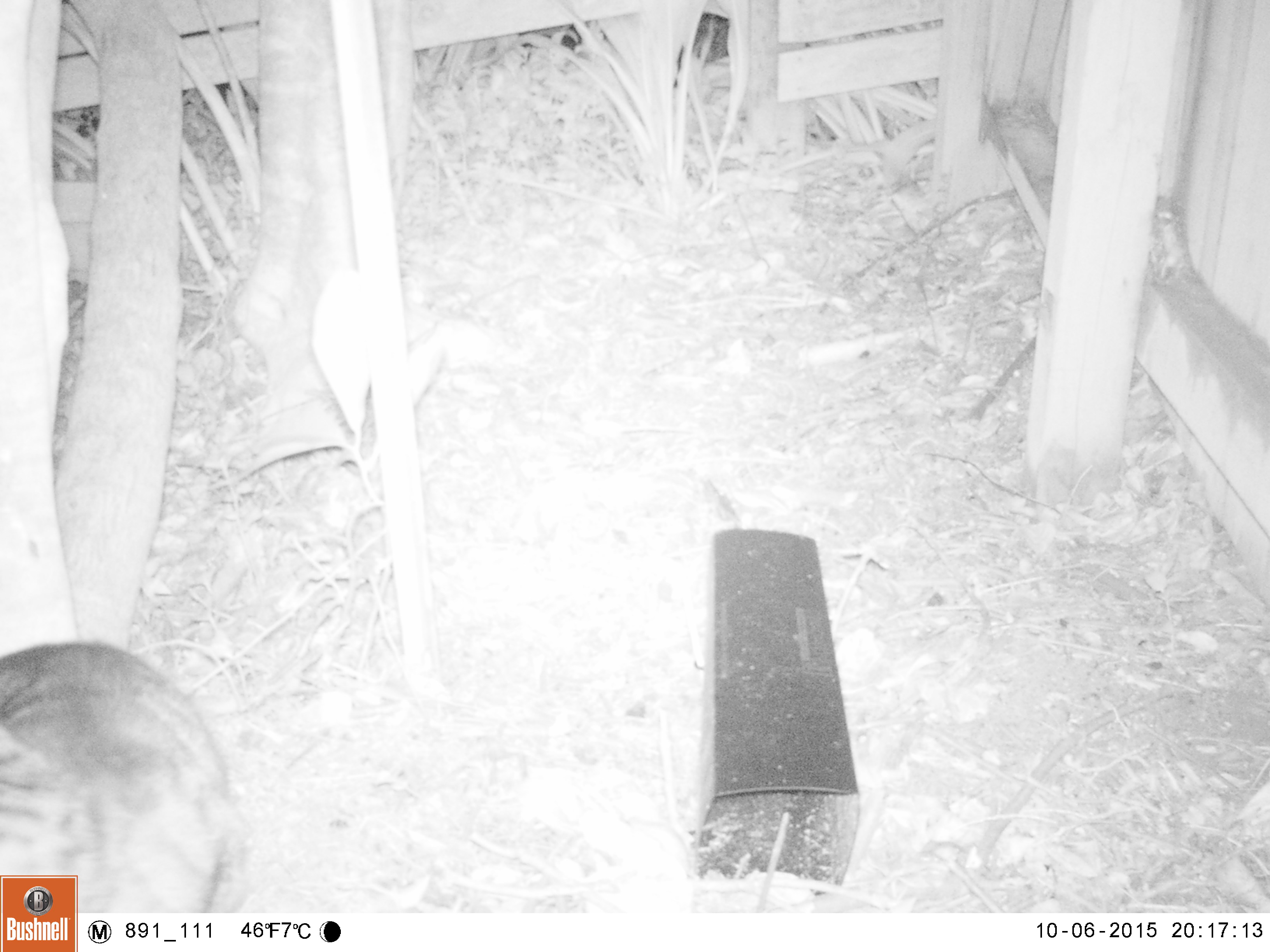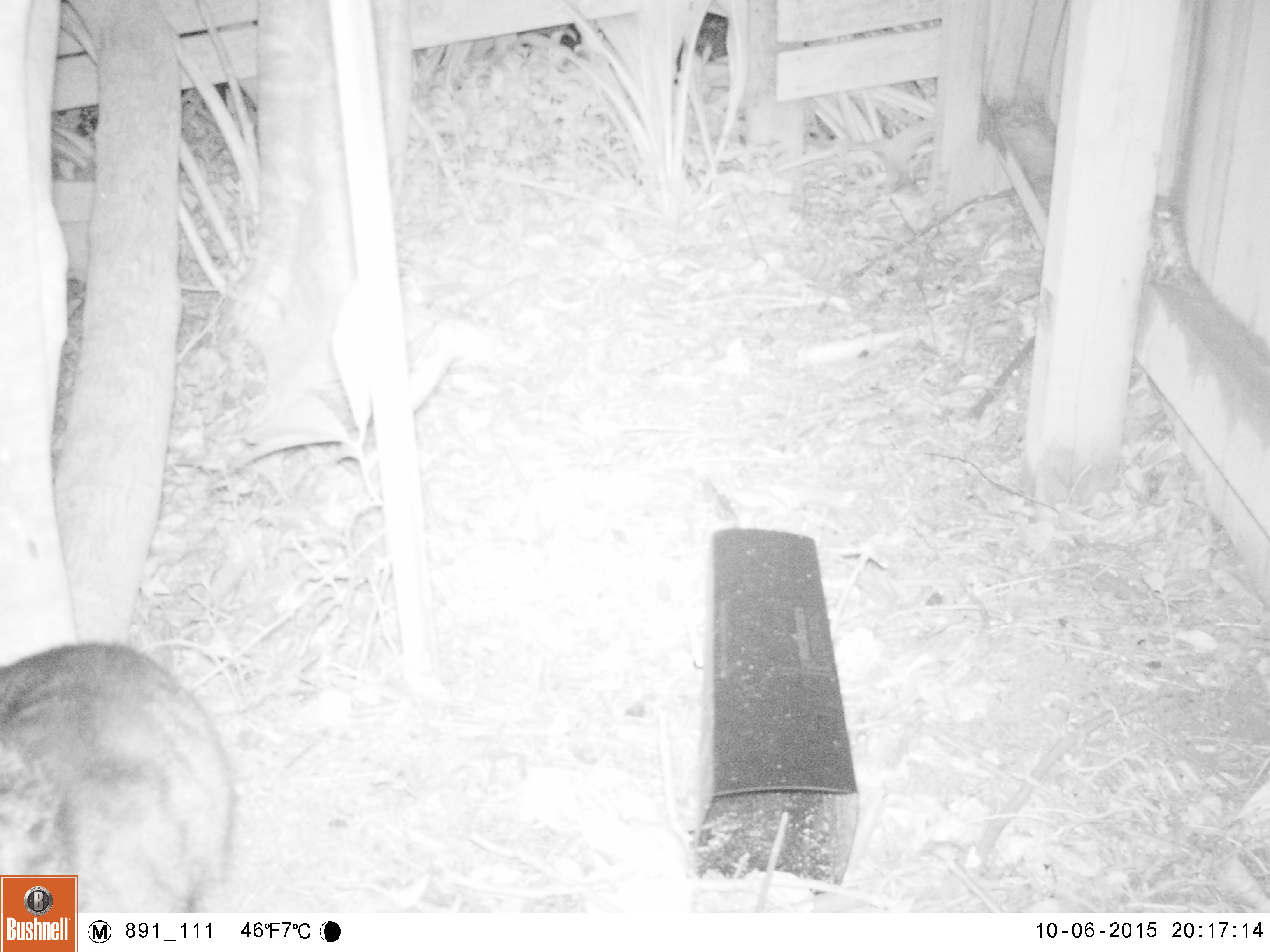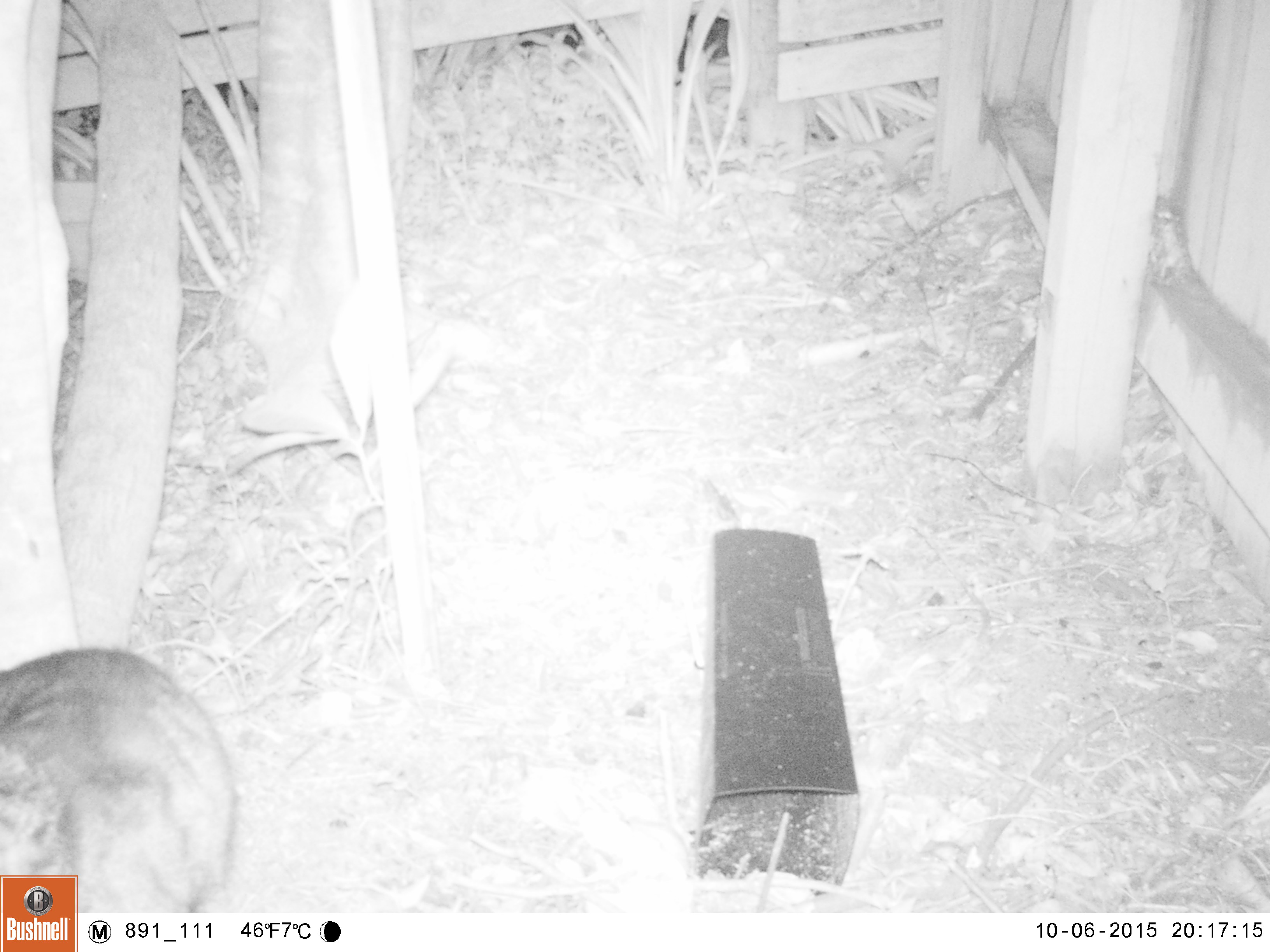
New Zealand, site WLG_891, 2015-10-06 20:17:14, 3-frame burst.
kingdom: Animalia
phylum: Chordata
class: Mammalia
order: Carnivora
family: Felidae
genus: Felis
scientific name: Felis catus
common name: domestic cat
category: cat